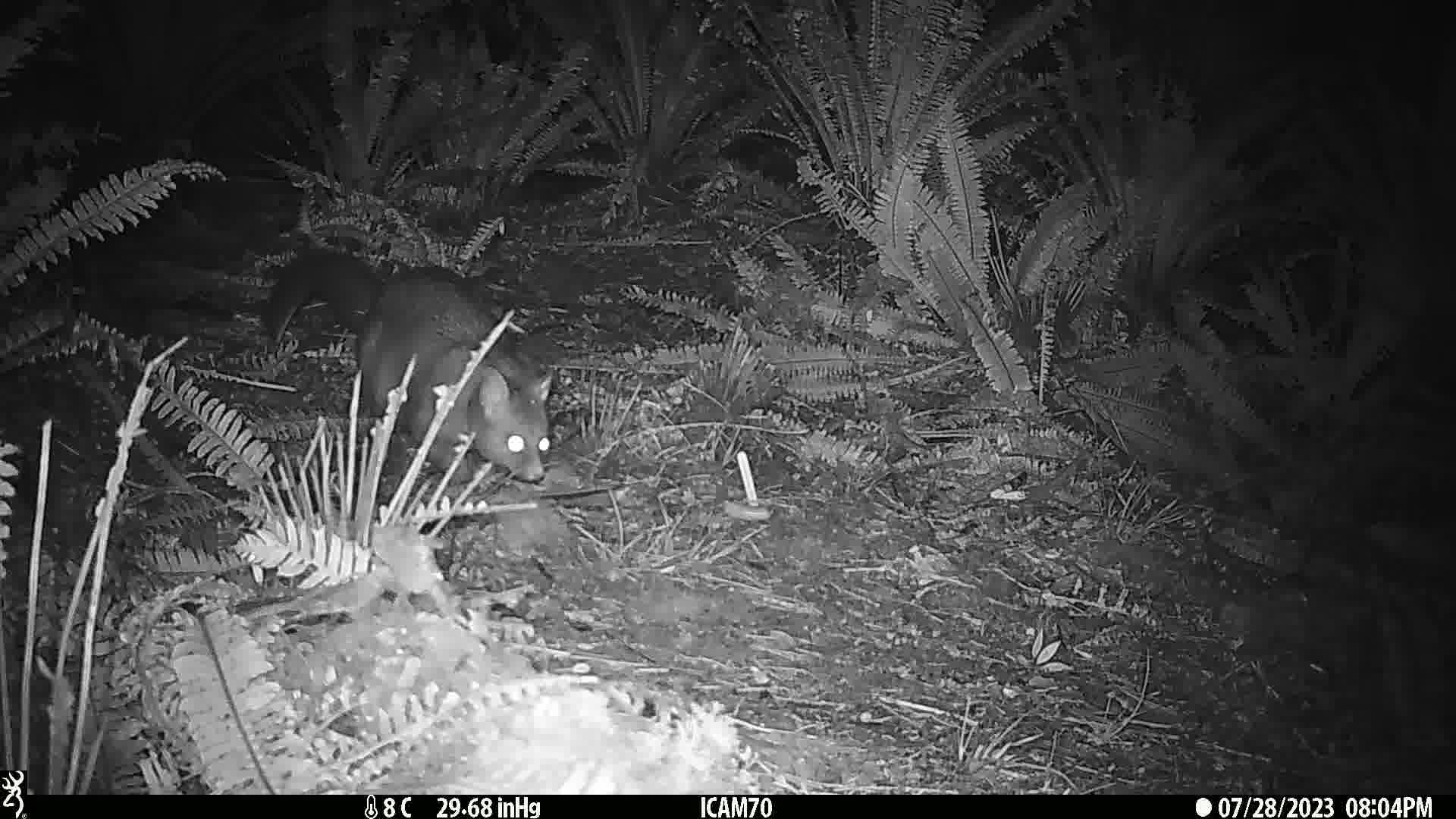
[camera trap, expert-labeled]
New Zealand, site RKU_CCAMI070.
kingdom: Animalia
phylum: Chordata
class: Mammalia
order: Diprotodontia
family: Phalangeridae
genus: Trichosurus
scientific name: Trichosurus vulpecula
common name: common brushtail possum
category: possum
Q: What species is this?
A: Possum (common brushtail possum) (Trichosurus vulpecula).